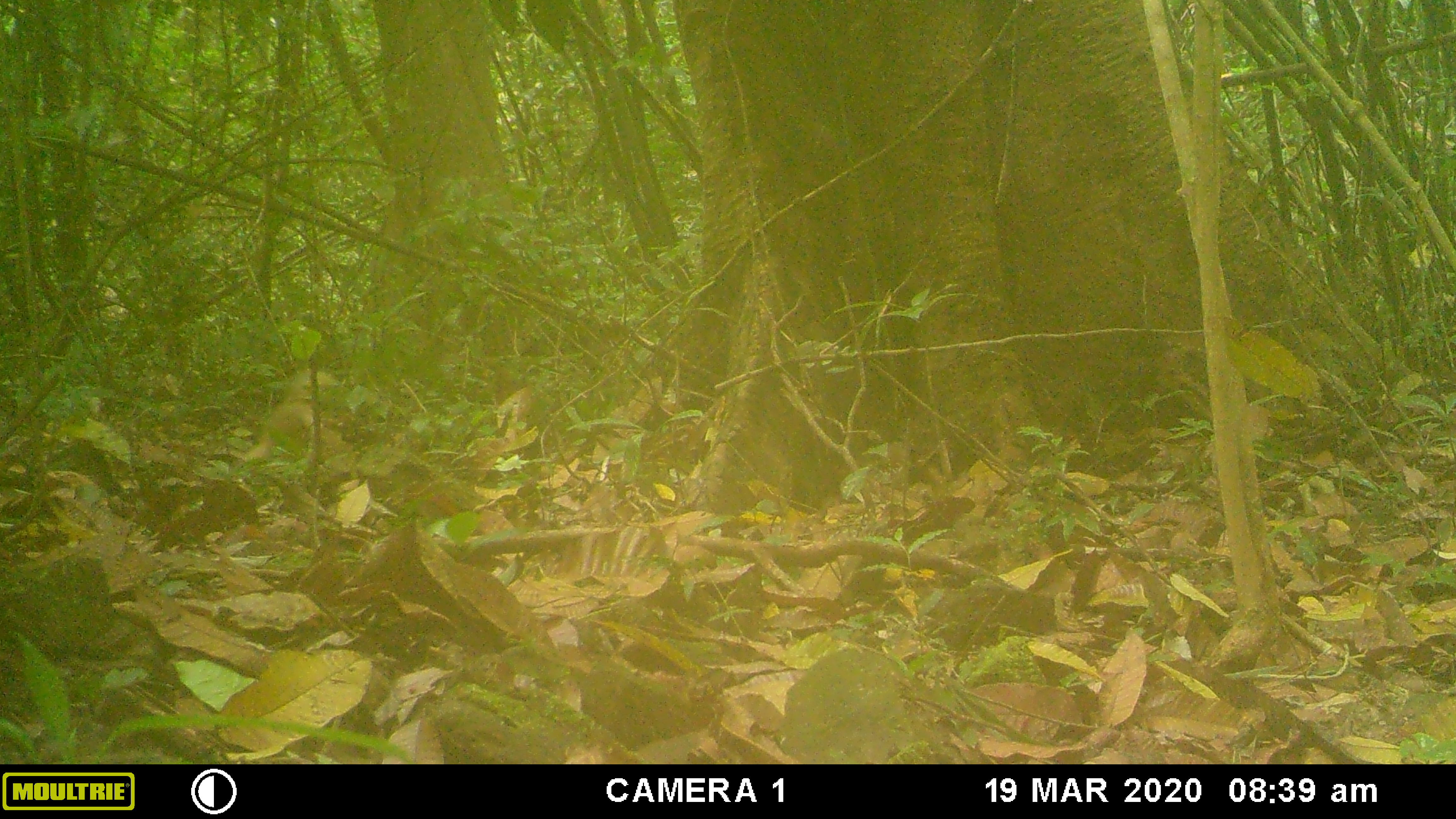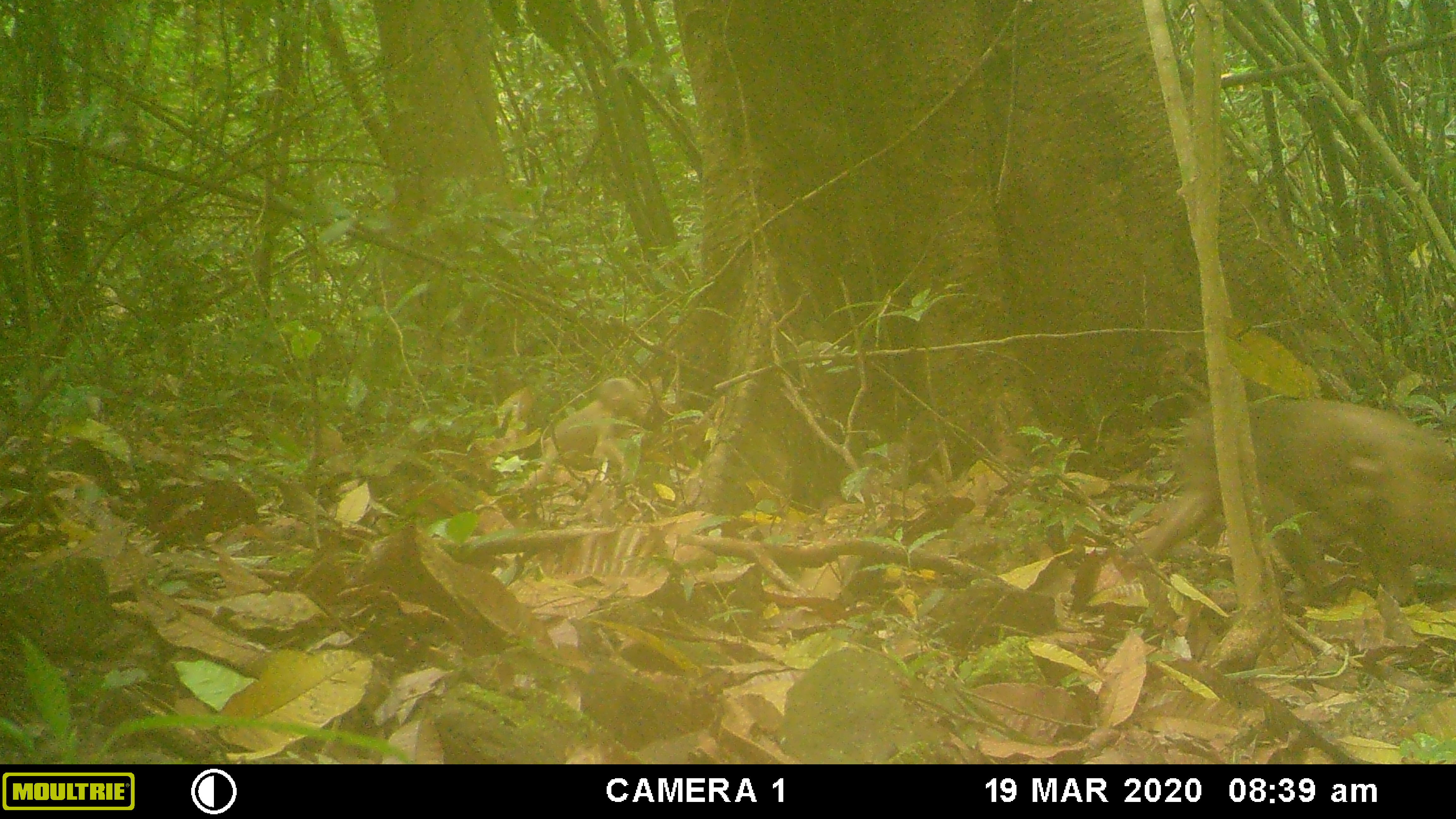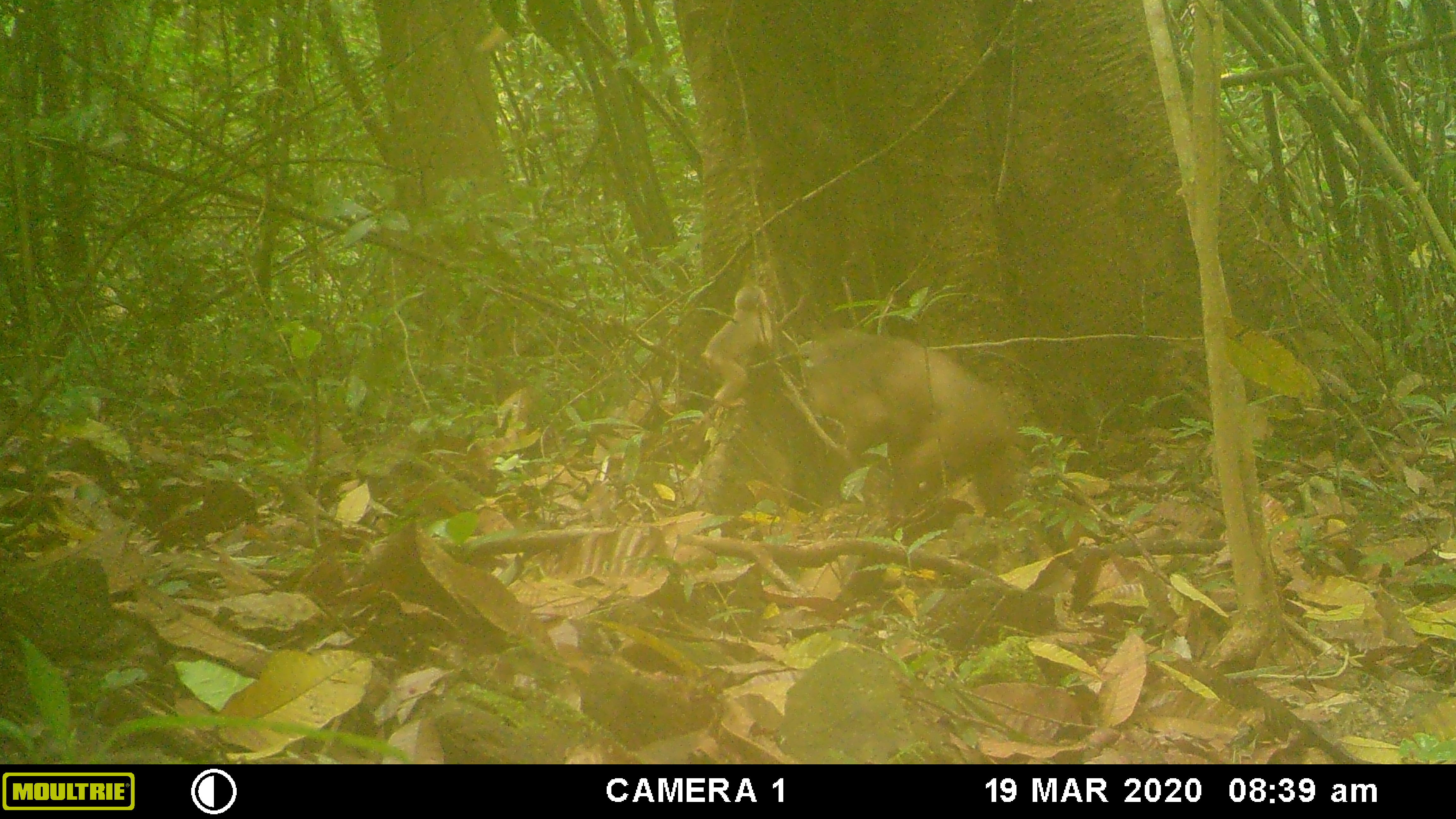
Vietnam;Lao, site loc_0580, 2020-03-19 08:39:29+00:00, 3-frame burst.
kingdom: Animalia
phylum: Chordata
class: Mammalia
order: Primates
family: Cercopithecidae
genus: Macaca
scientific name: Macaca arctoides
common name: stump-tailed macaque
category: stump tailed macaque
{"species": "stump tailed macaque (stump-tailed macaque) (Macaca arctoides)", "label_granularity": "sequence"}